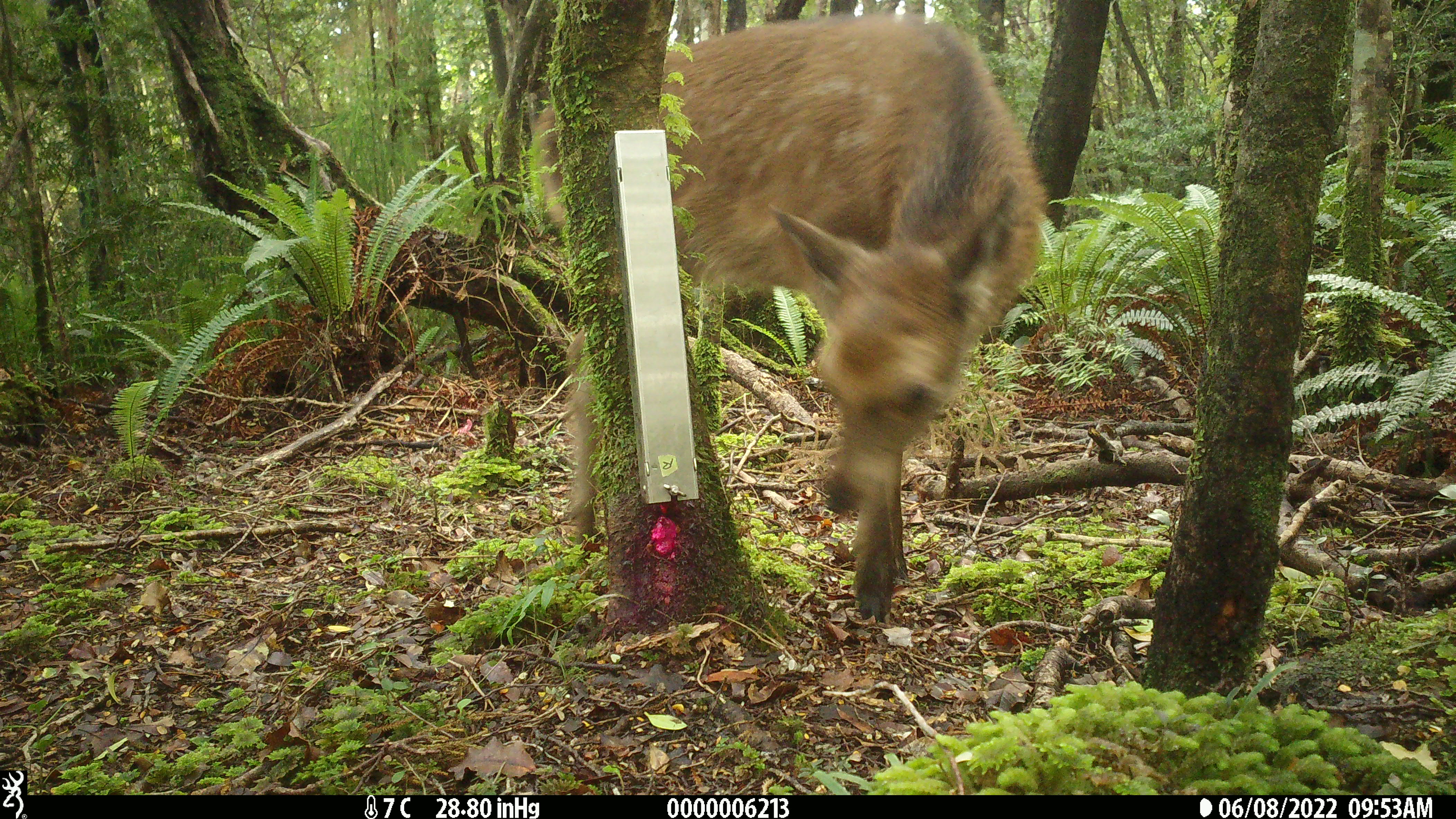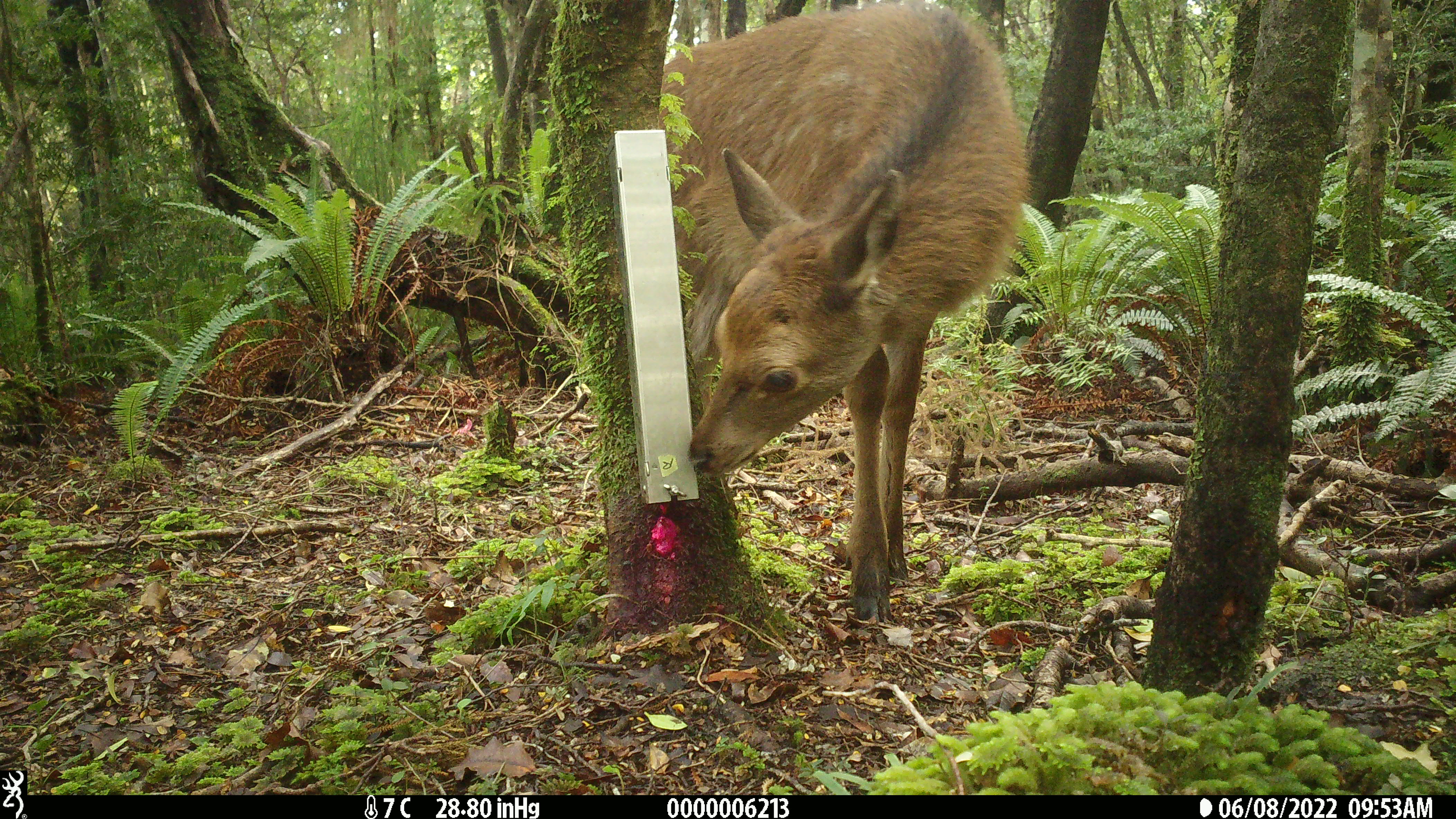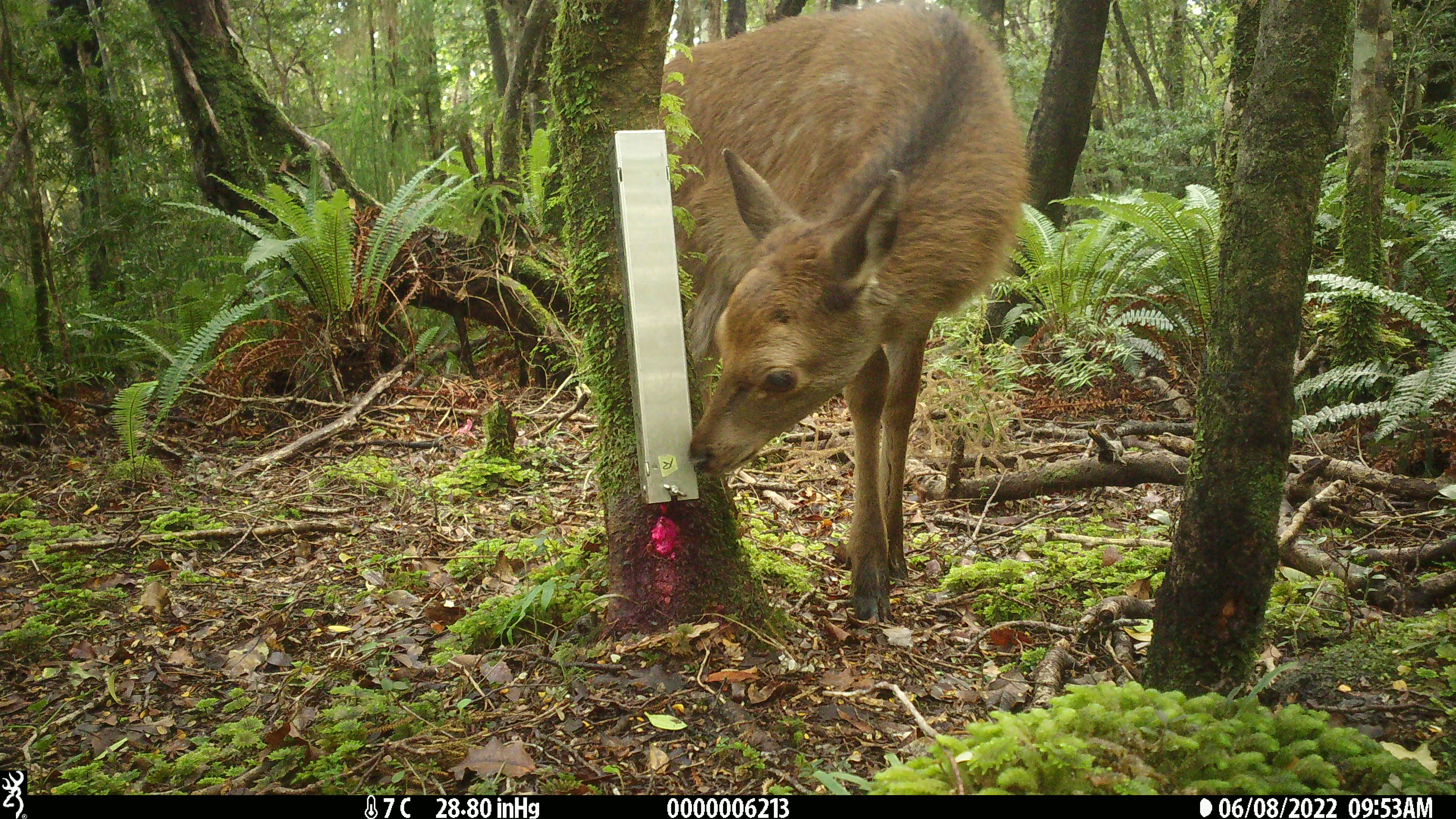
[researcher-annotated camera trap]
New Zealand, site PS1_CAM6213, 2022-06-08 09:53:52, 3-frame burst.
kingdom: Animalia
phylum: Chordata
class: Mammalia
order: Artiodactyla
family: Cervidae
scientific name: Cervidae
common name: deer